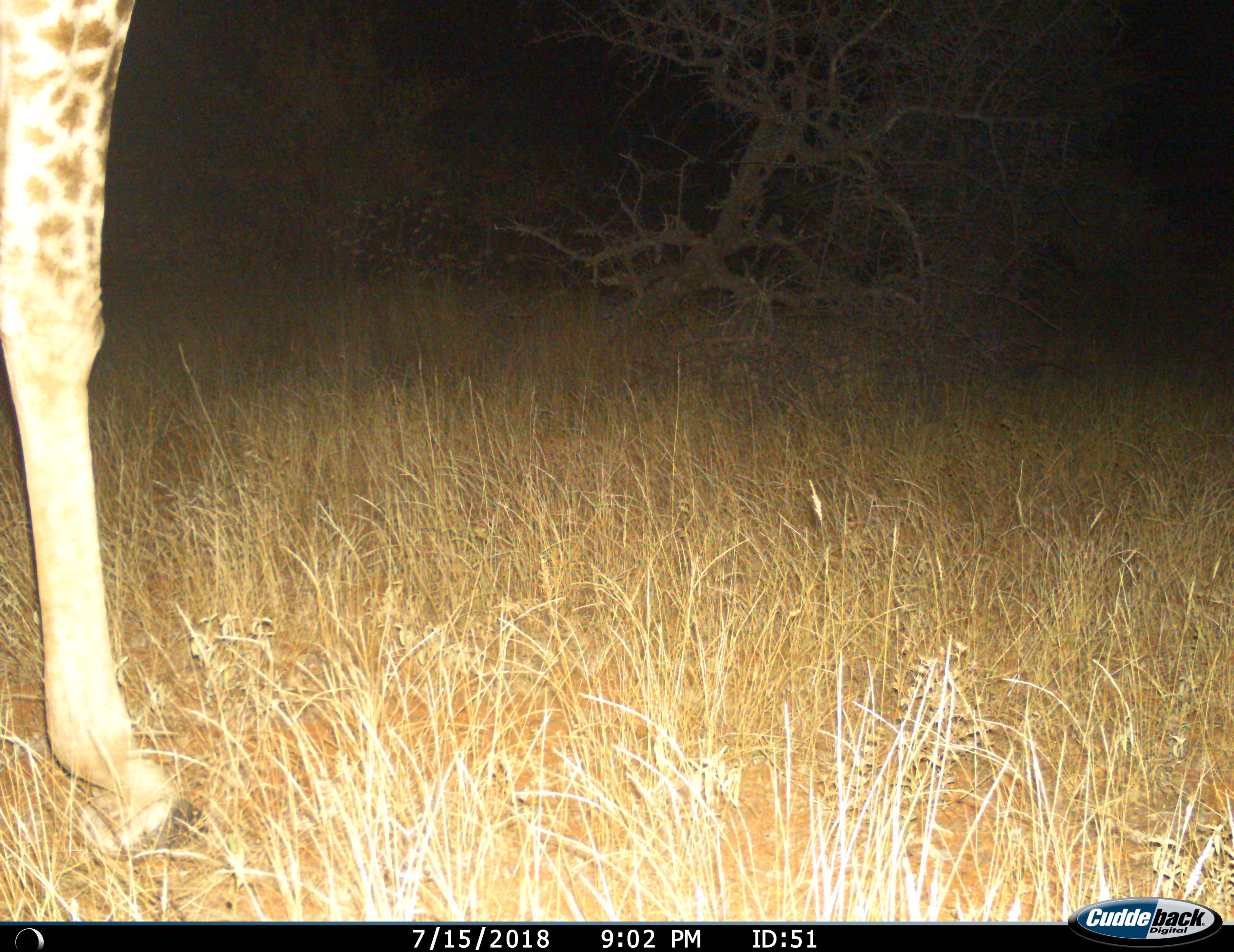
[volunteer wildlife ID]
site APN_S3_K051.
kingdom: Animalia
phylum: Chordata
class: Mammalia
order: Artiodactyla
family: Giraffidae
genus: Giraffa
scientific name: Giraffa camelopardalis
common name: giraffe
Giraffe (Giraffa camelopardalis), count 1. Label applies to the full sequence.